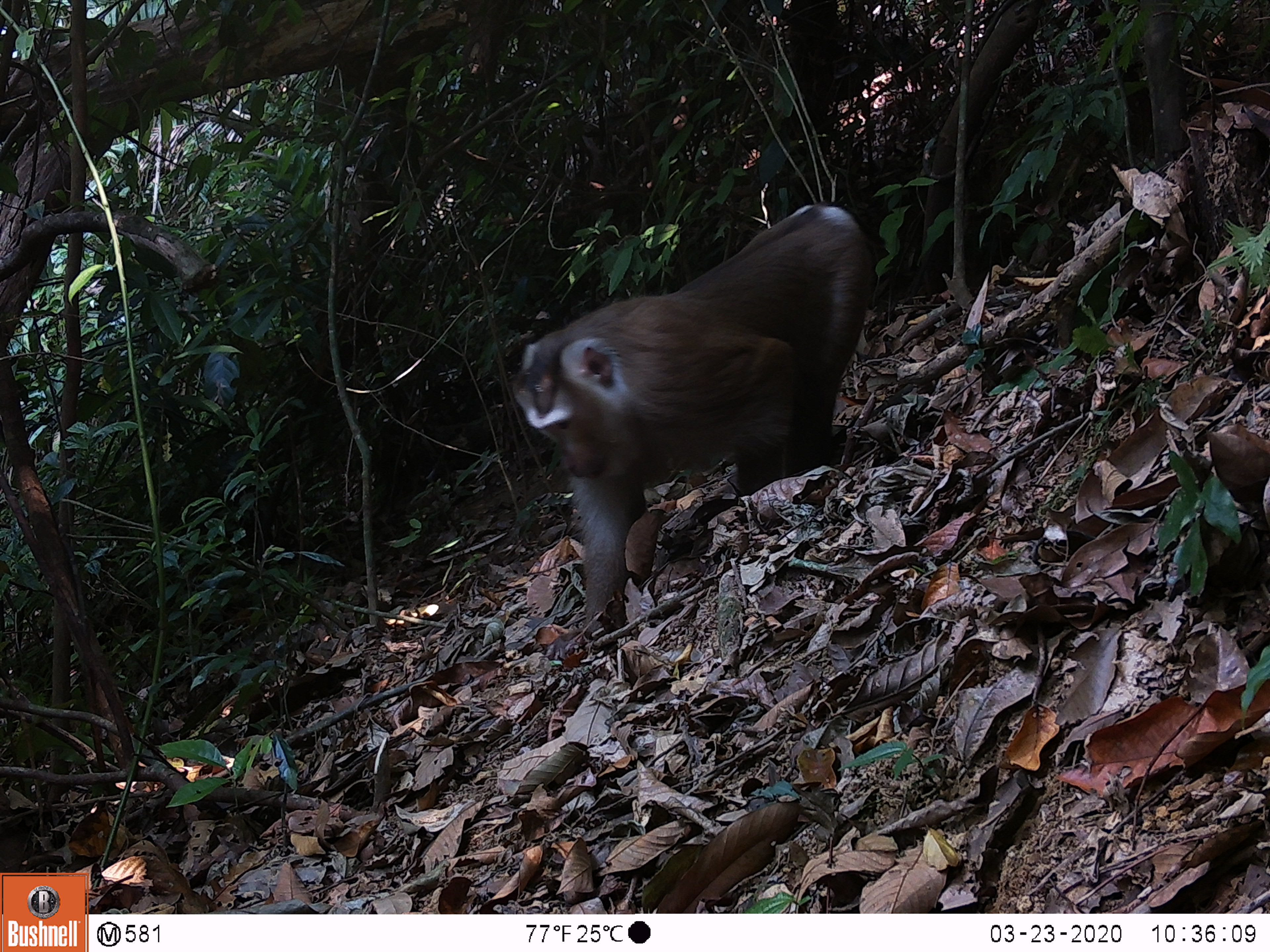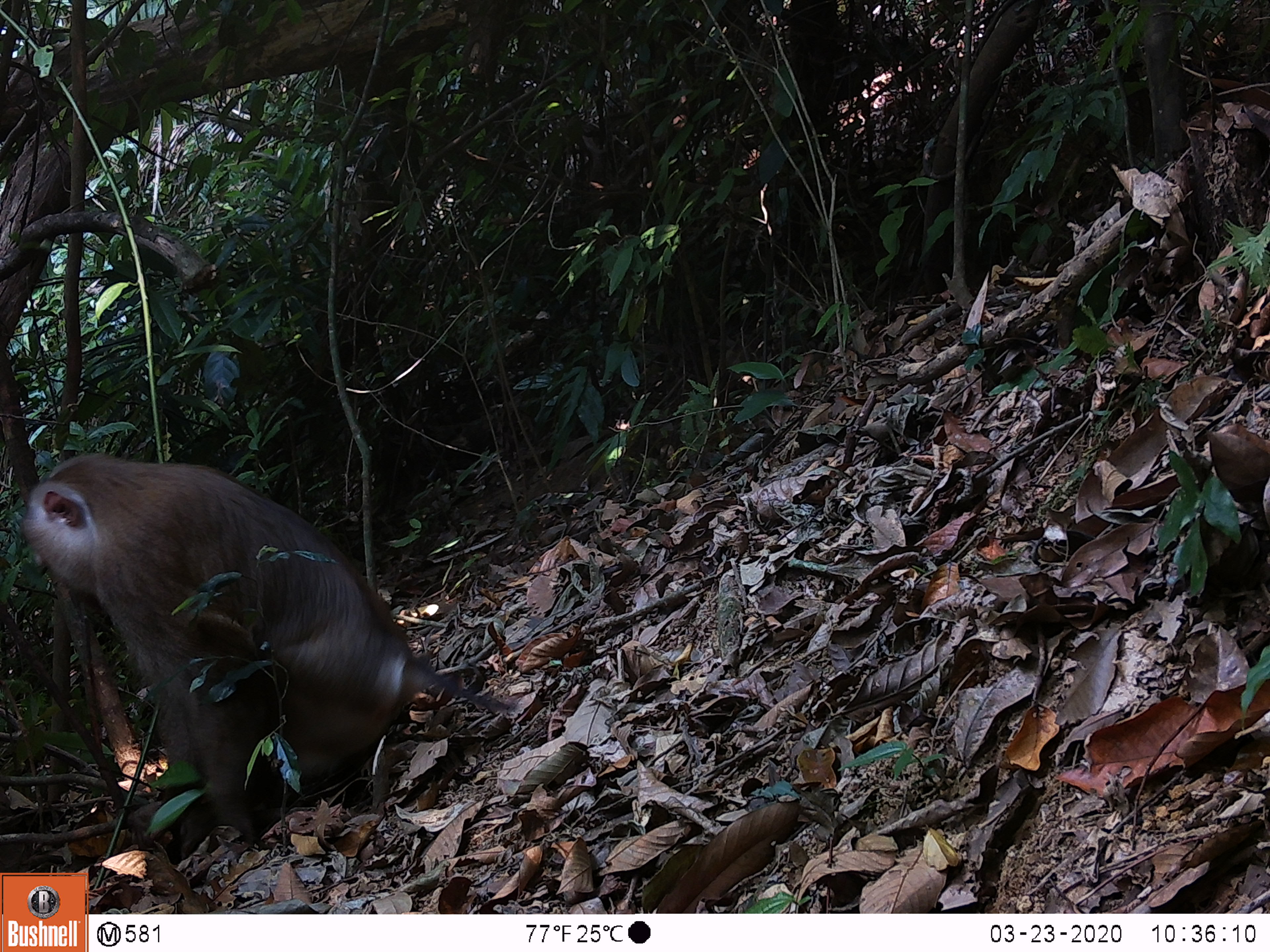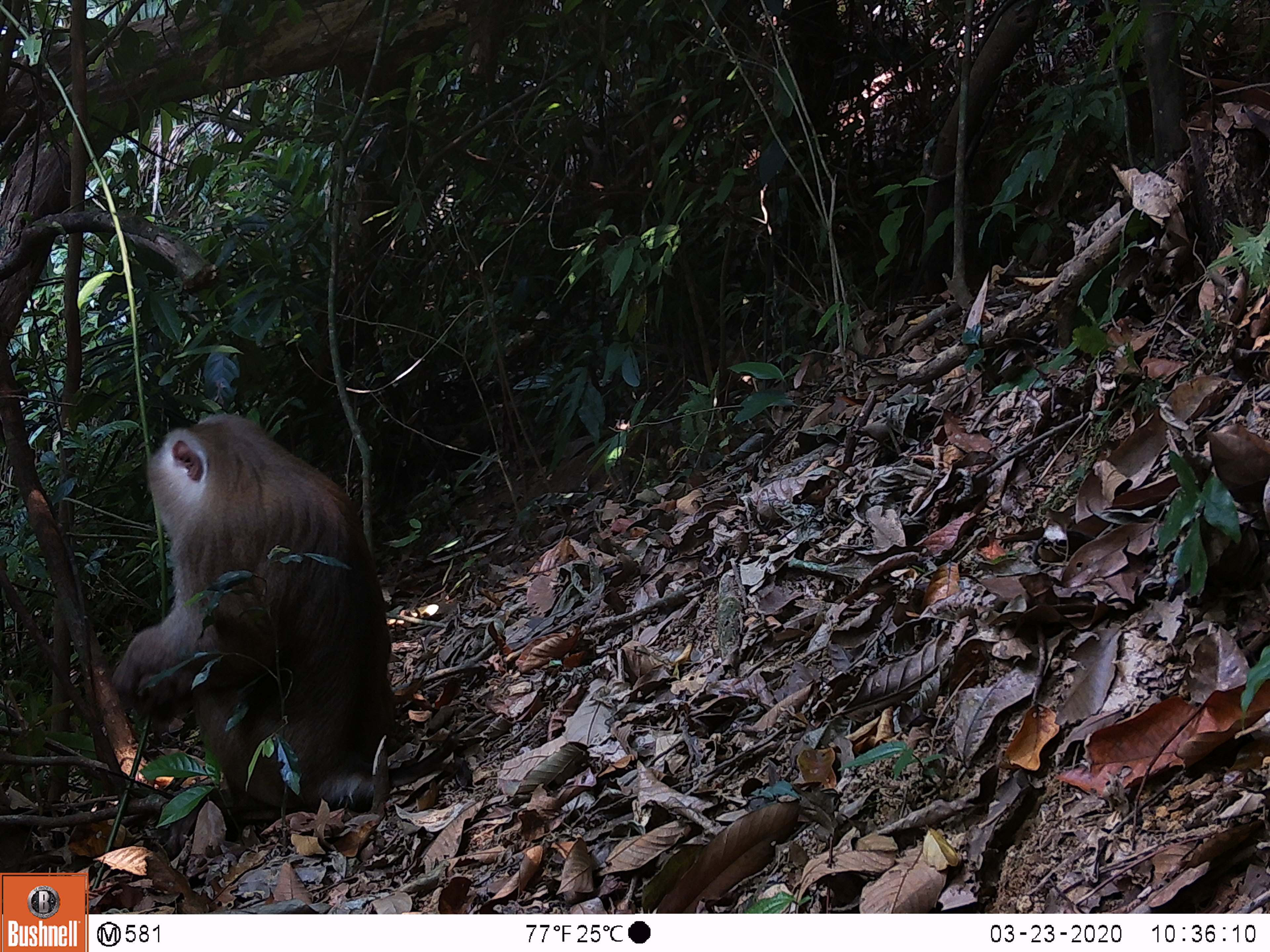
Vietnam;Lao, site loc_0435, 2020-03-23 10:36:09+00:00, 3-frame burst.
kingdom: Animalia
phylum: Chordata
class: Mammalia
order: Primates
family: Cercopithecidae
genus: Macaca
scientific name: Macaca nemestrina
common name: pig-tailed macaque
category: pig tailed macaque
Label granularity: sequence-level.